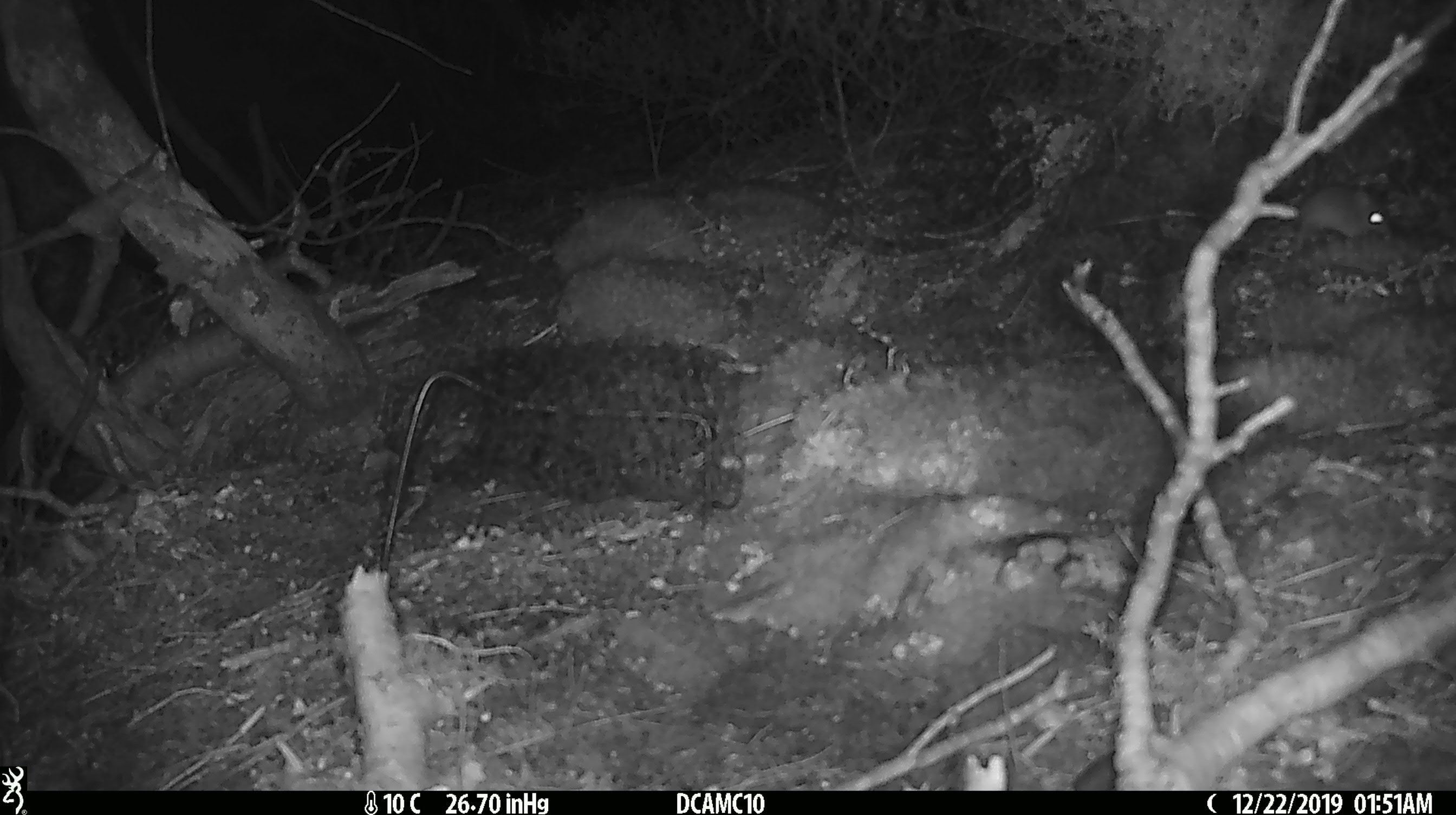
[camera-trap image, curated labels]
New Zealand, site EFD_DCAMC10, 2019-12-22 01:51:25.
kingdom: Animalia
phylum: Chordata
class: Mammalia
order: Rodentia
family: Muridae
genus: Mus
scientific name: Mus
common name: mouse